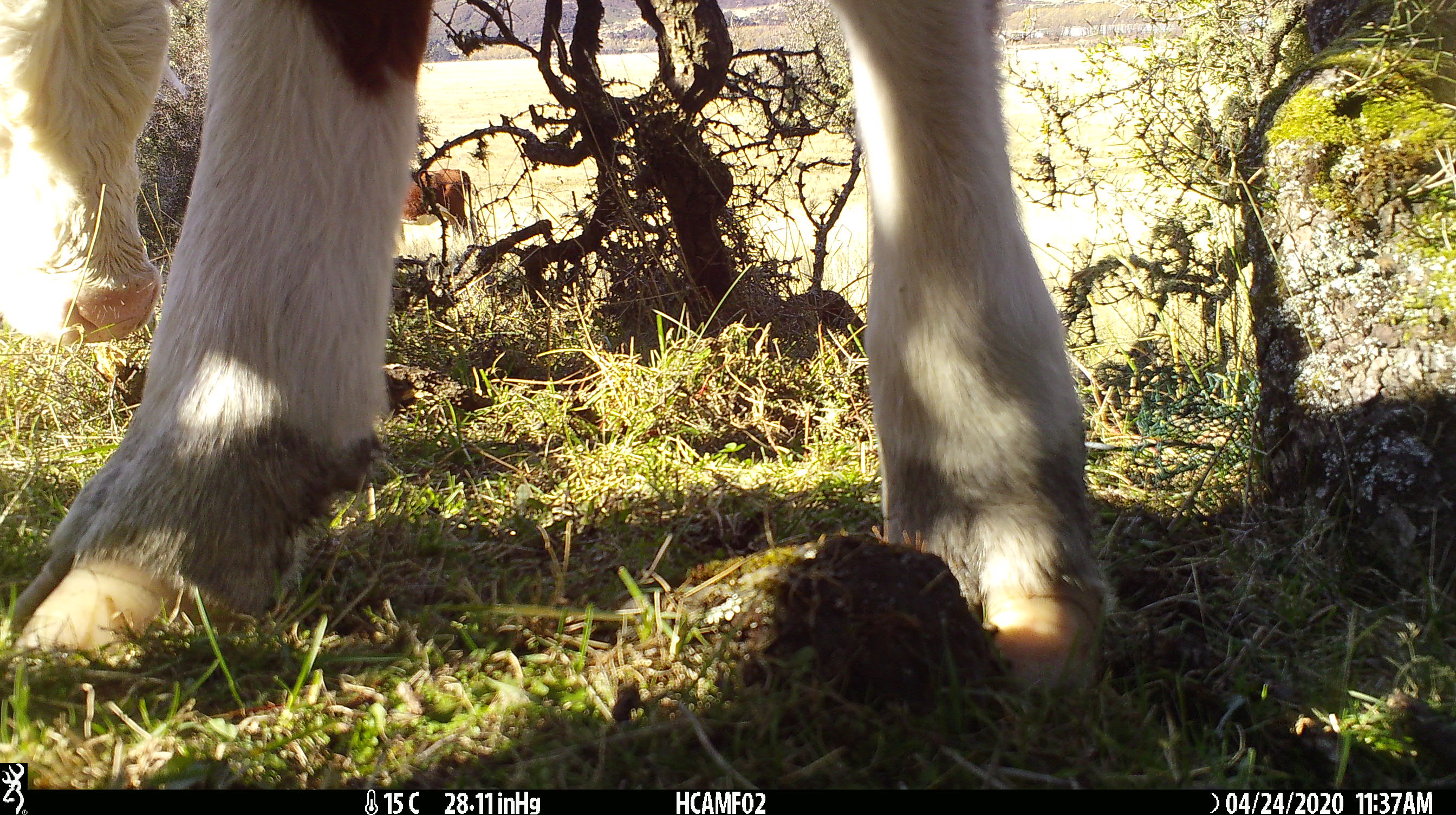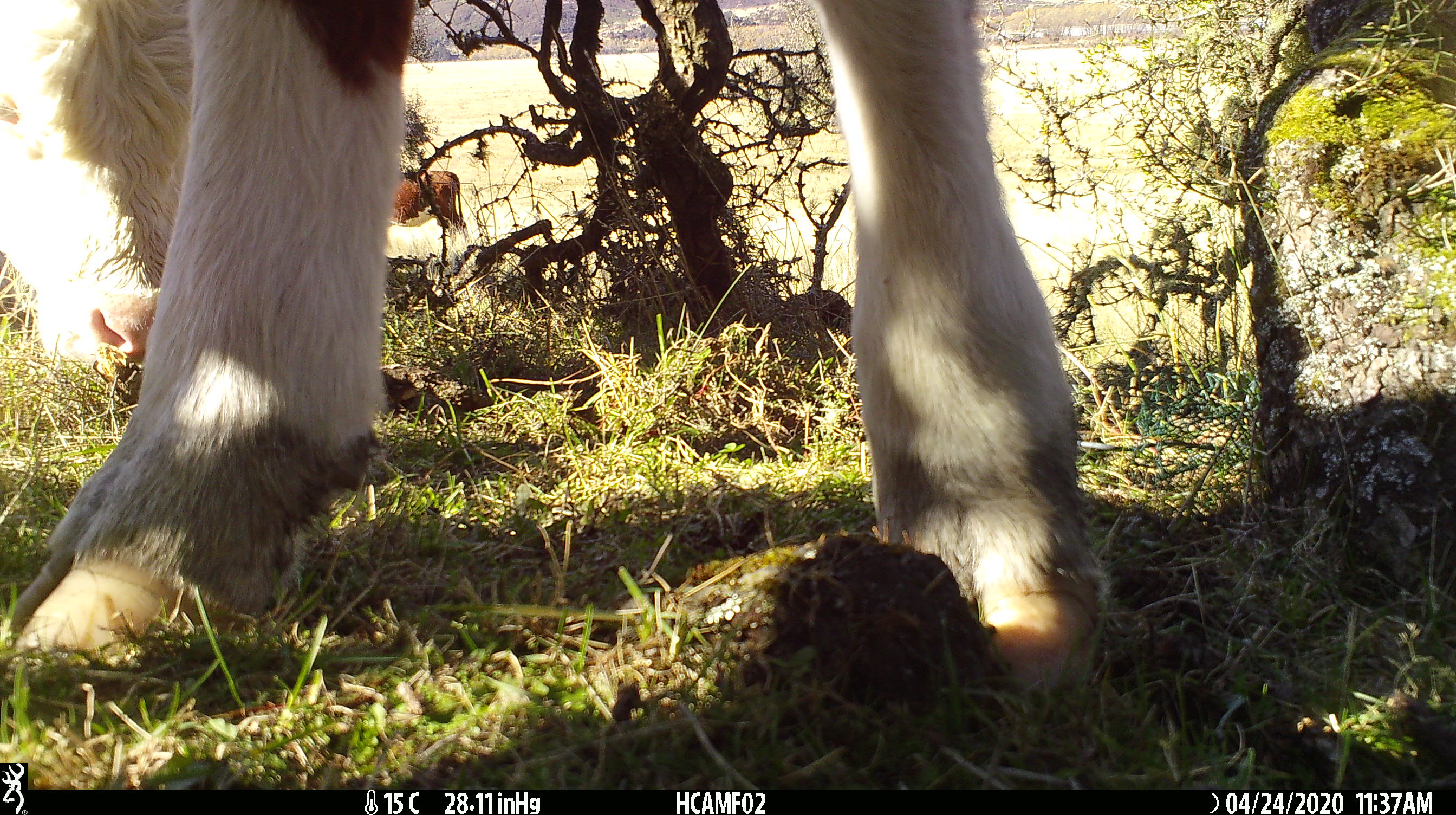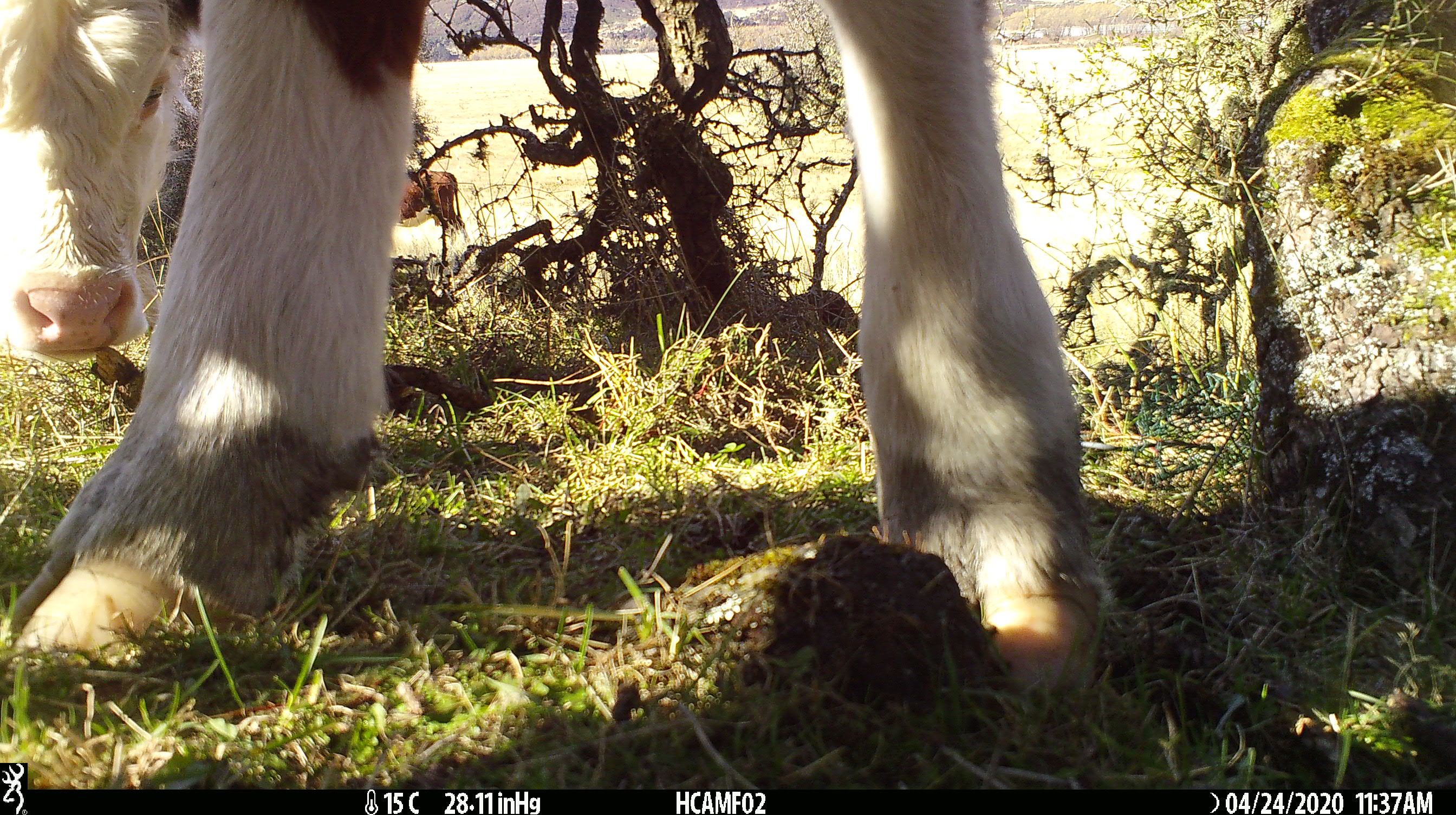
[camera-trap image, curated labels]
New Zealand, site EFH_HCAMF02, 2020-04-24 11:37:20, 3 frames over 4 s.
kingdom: Animalia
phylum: Chordata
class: Mammalia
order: Artiodactyla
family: Bovidae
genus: Bos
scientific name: Bos taurus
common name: domestic cow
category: cow